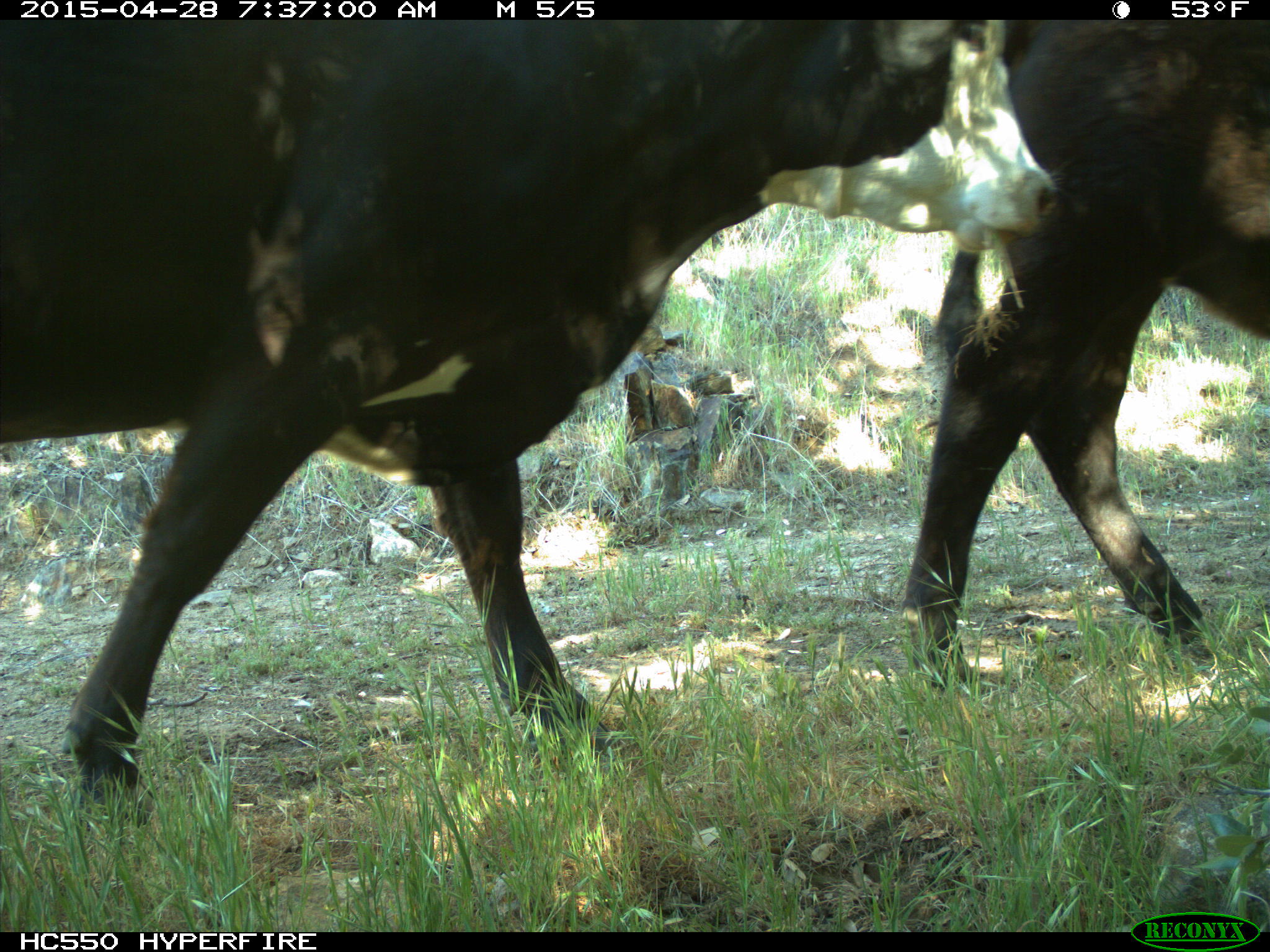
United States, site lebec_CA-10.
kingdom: Animalia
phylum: Chordata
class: Mammalia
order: Artiodactyla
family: Bovidae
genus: Bos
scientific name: Bos taurus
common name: domestic cow